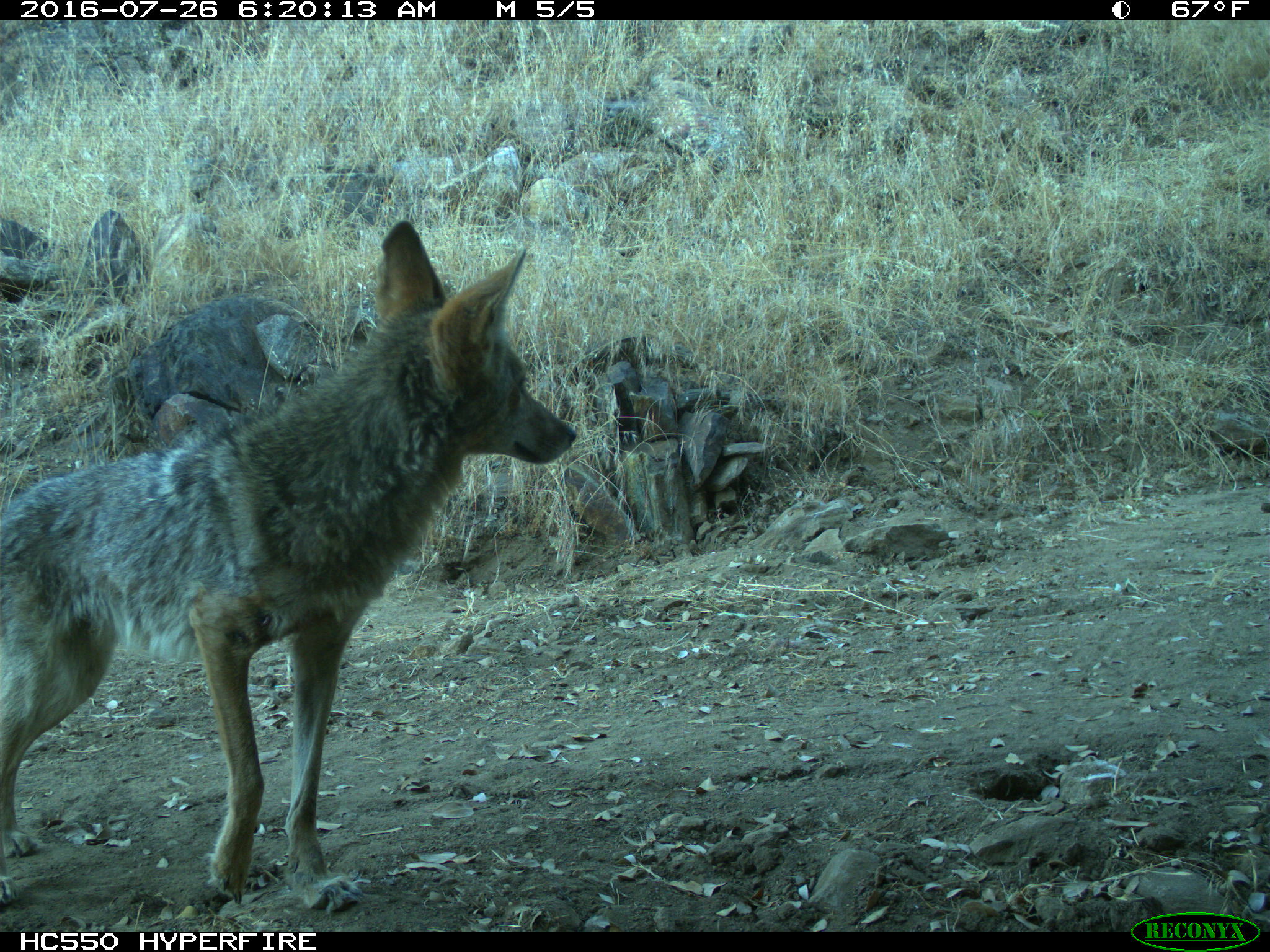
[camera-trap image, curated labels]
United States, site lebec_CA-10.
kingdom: Animalia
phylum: Chordata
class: Mammalia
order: Carnivora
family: Canidae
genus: Canis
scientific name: Canis latrans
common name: coyote